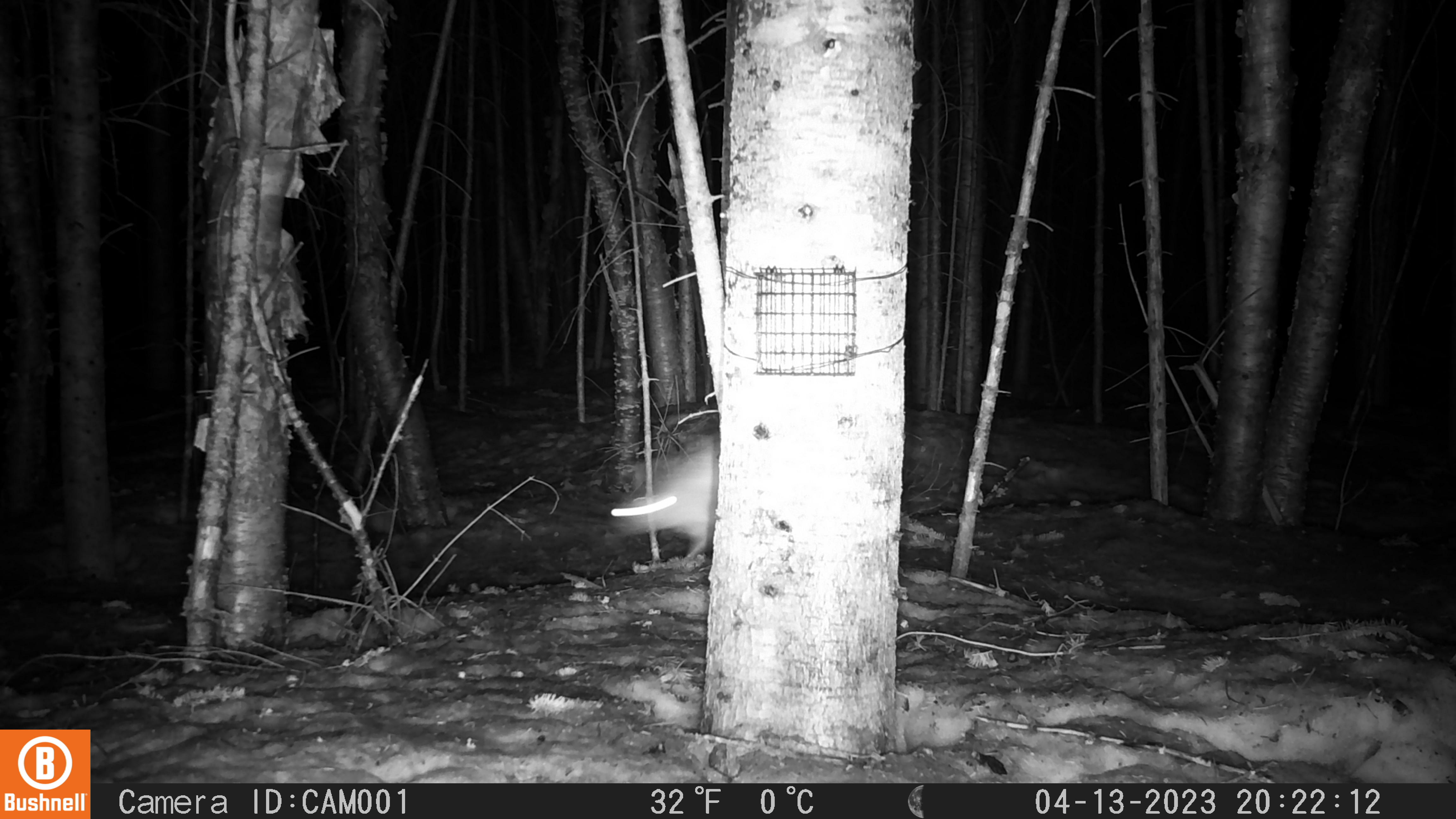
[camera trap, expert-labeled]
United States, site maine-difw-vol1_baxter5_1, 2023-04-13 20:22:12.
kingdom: Animalia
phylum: Chordata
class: Mammalia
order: Lagomorpha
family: Leporidae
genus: Lepus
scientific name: Lepus americanus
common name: snowshoe hare